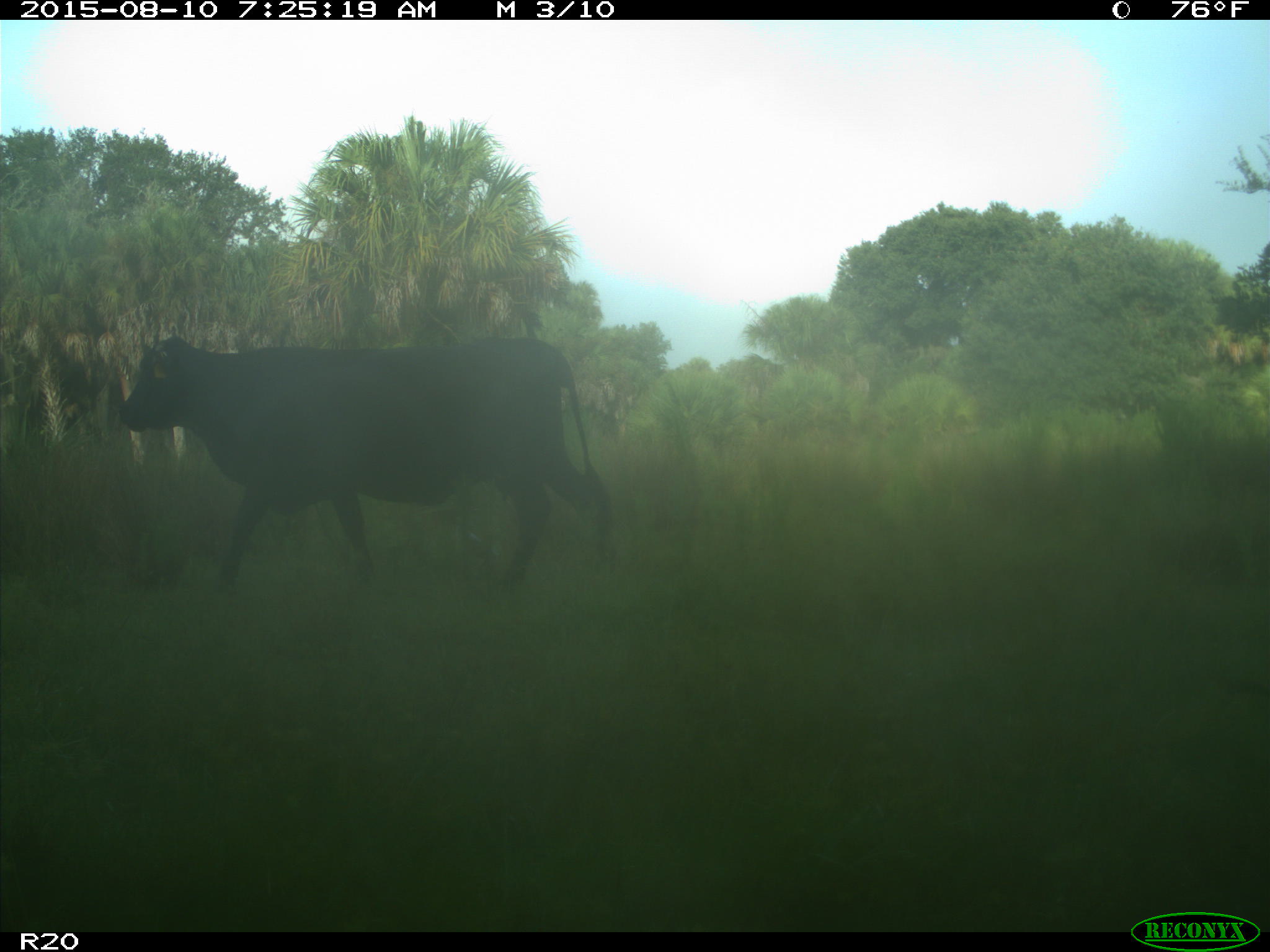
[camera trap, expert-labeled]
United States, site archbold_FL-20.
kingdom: Animalia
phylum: Chordata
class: Mammalia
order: Artiodactyla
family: Bovidae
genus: Bos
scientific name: Bos taurus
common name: domestic cow